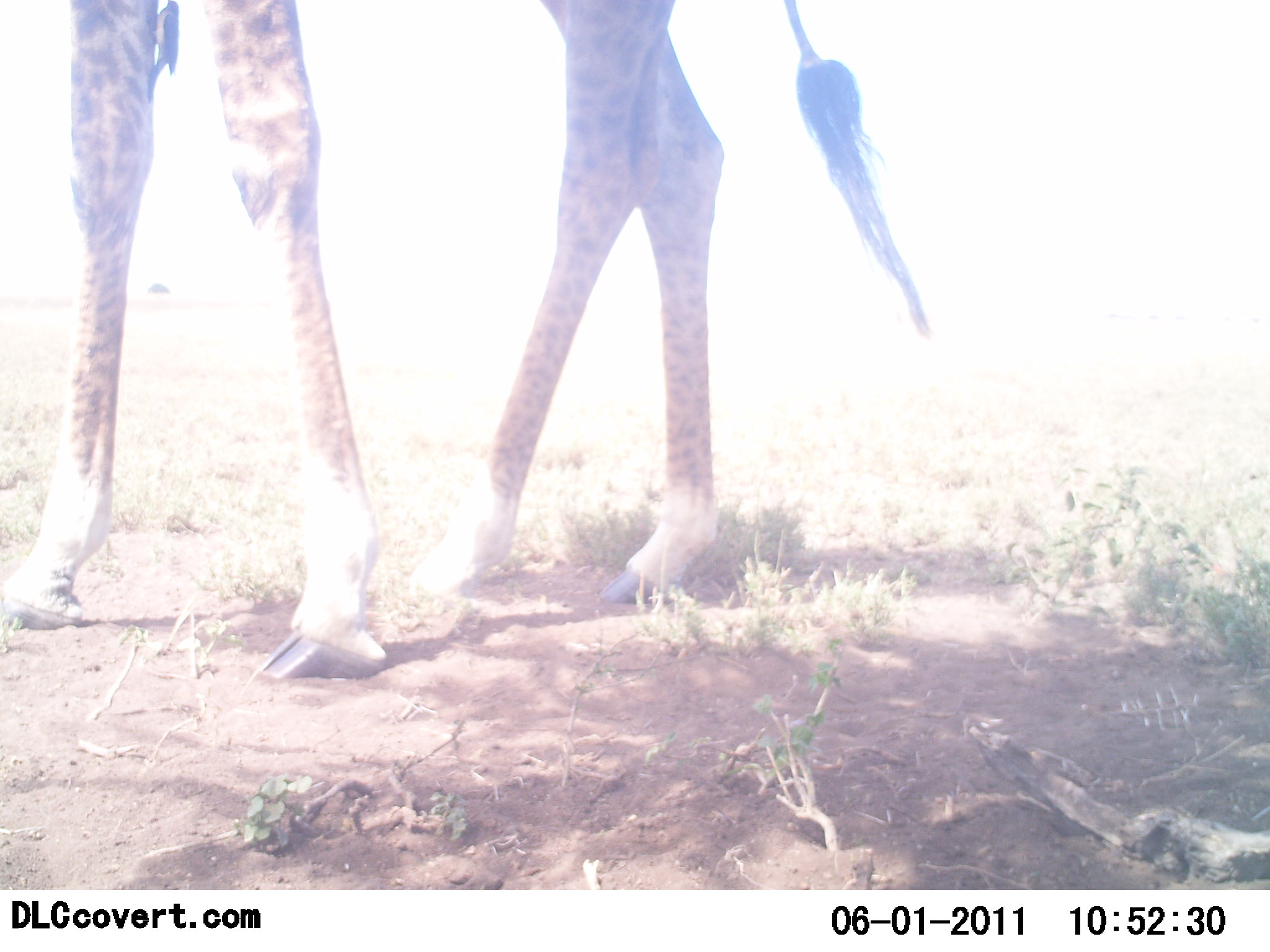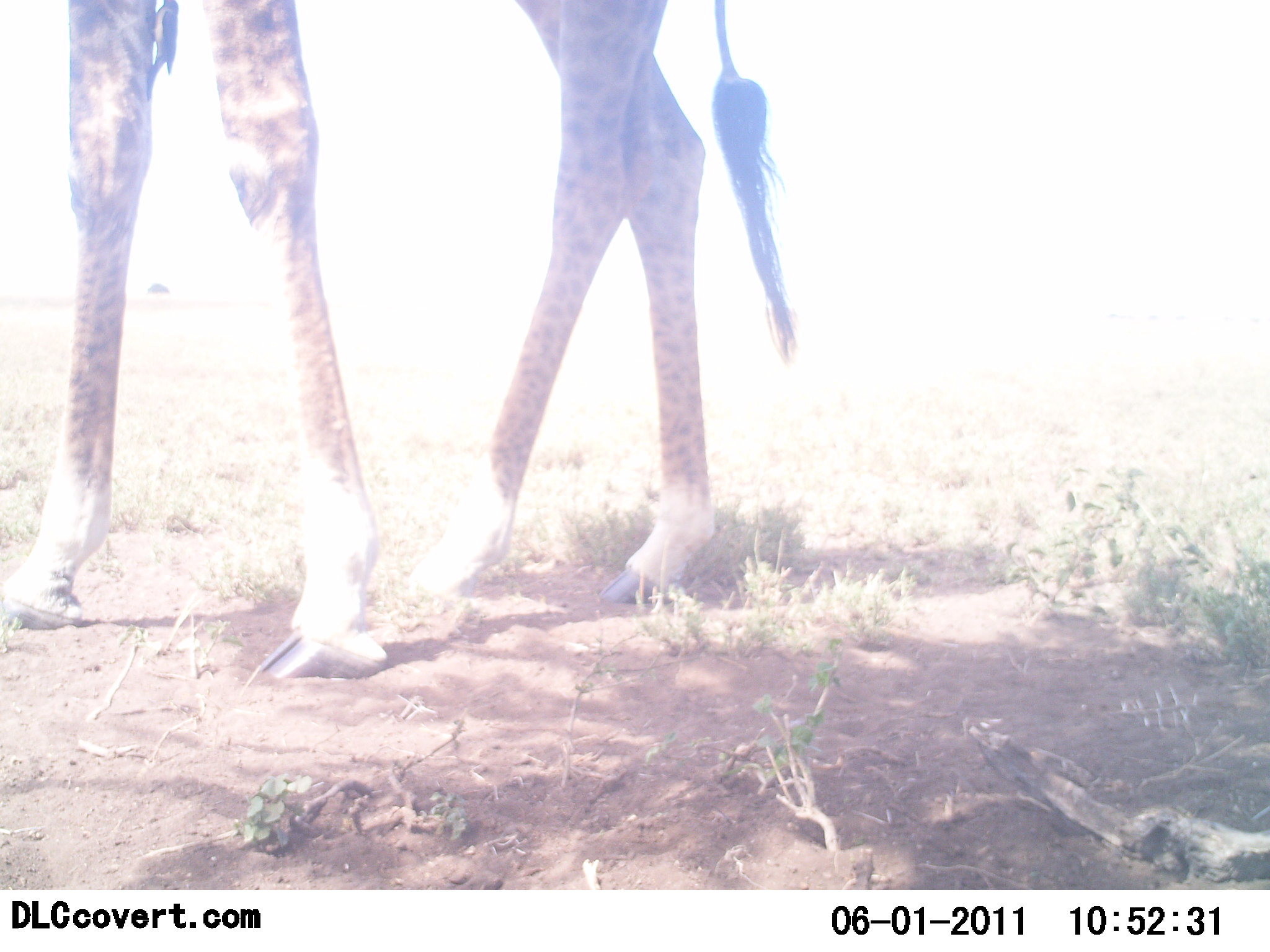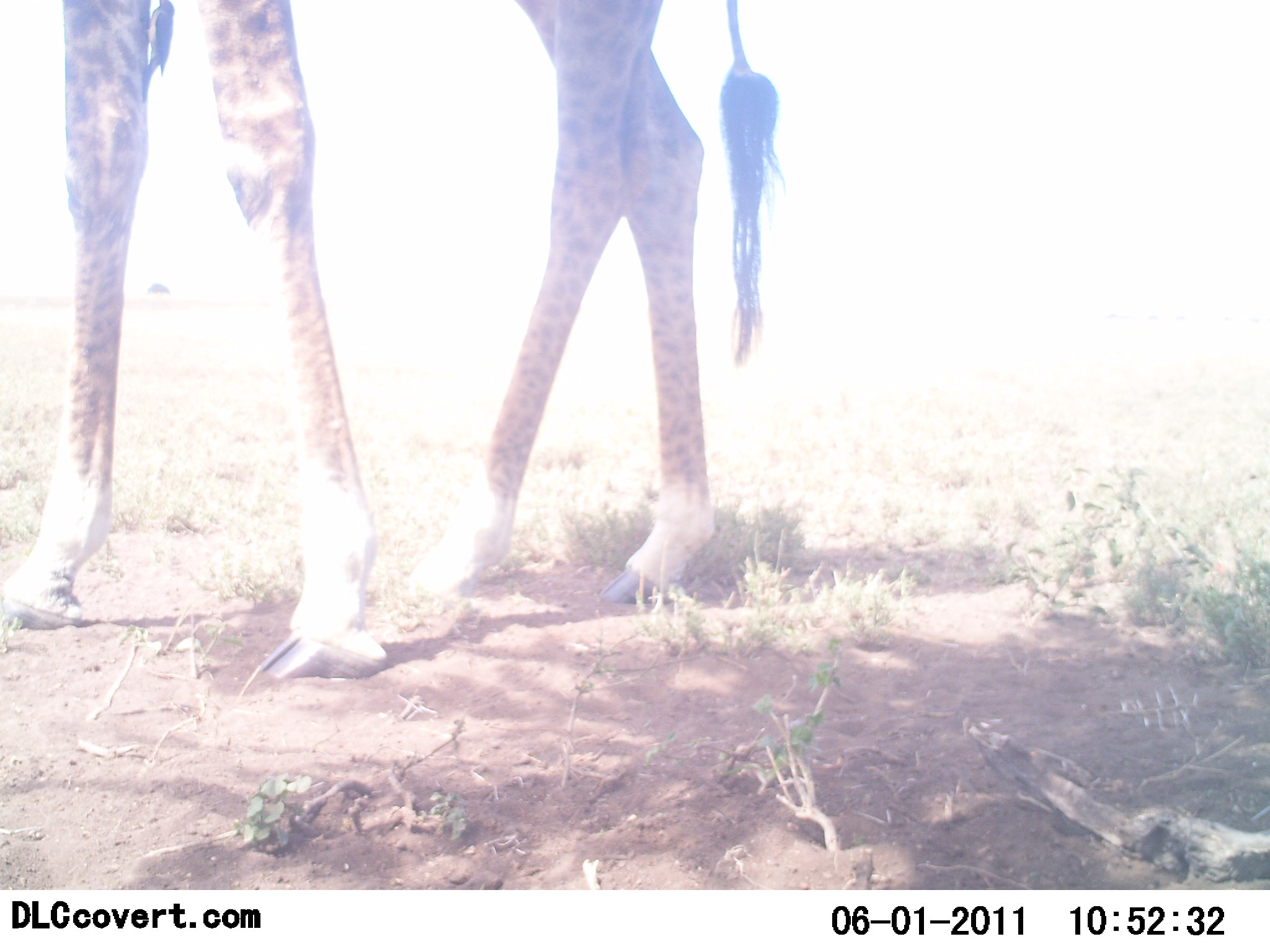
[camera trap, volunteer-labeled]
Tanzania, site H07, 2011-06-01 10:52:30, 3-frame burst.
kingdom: Animalia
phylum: Chordata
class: Mammalia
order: Artiodactyla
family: Giraffidae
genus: Giraffa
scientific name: Giraffa camelopardalis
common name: giraffe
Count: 1.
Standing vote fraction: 92%.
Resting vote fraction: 0%.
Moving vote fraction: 8%.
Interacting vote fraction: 0%.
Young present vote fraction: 0%.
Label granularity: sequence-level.